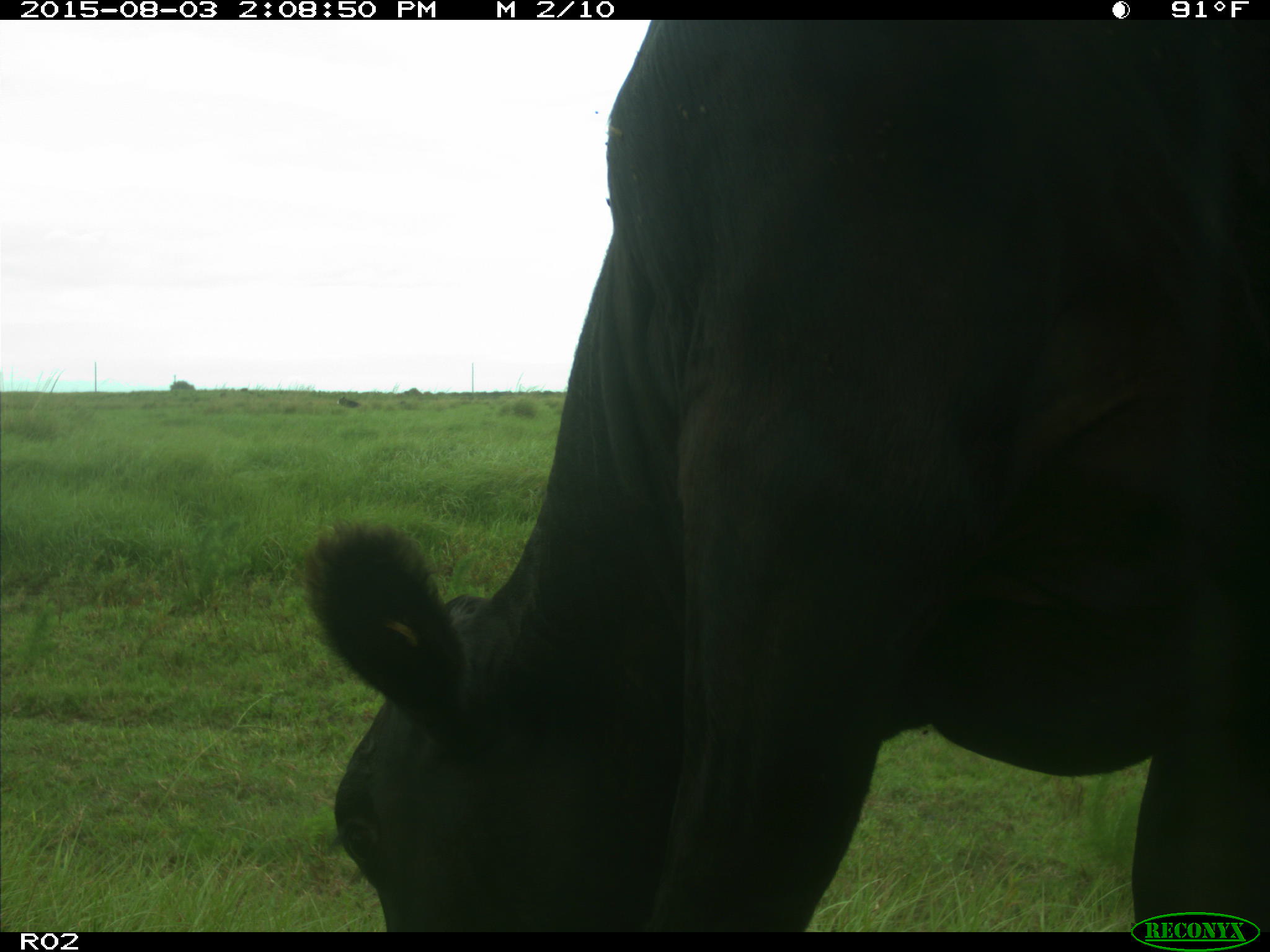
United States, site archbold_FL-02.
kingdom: Animalia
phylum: Chordata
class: Mammalia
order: Artiodactyla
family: Bovidae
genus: Bos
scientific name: Bos taurus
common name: domestic cow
Bos taurus (domestic cow).